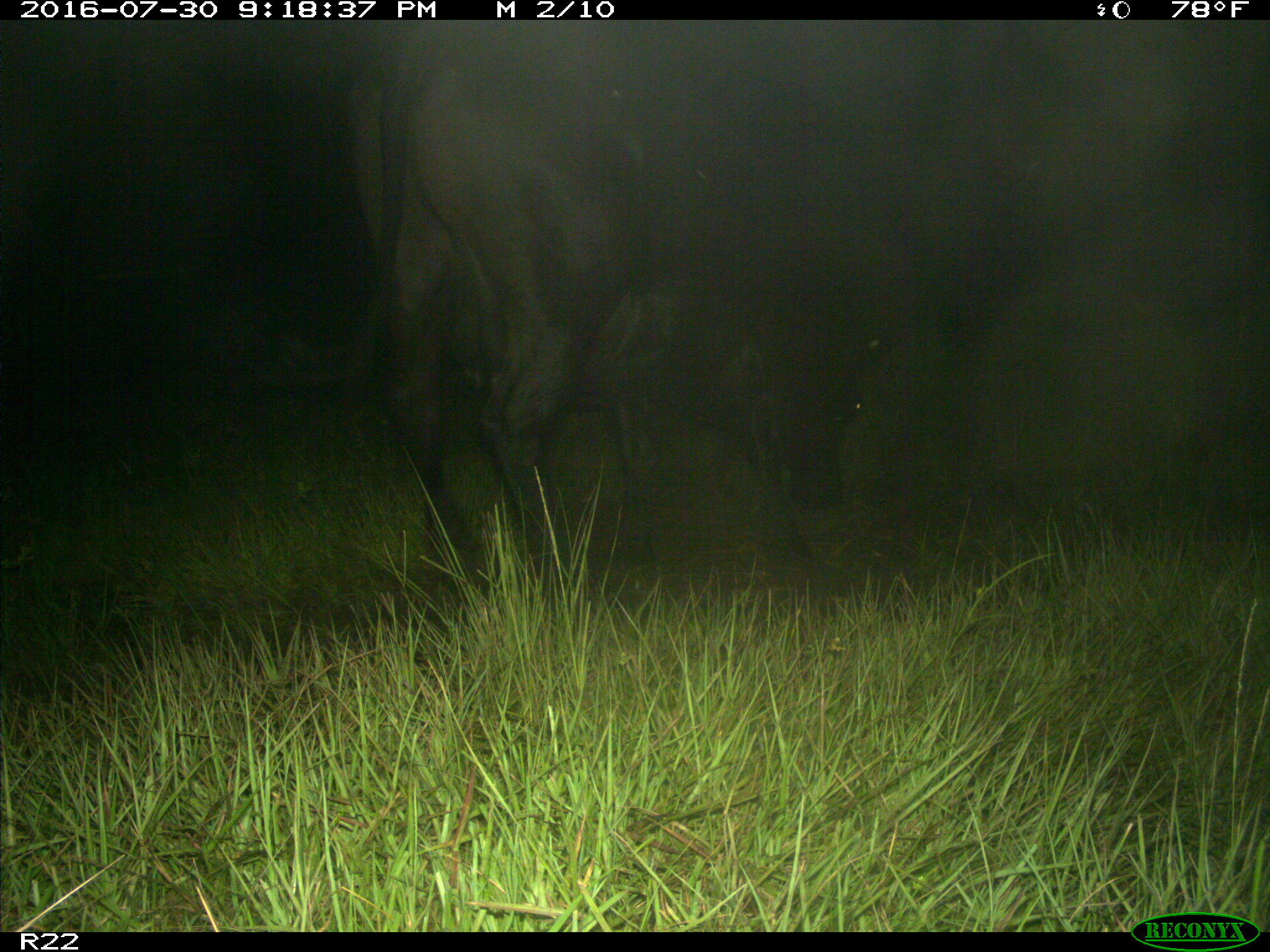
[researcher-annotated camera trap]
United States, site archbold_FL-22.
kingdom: Animalia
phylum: Chordata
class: Mammalia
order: Artiodactyla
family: Bovidae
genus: Bos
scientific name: Bos taurus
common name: domestic cow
Bos taurus (domestic cow).